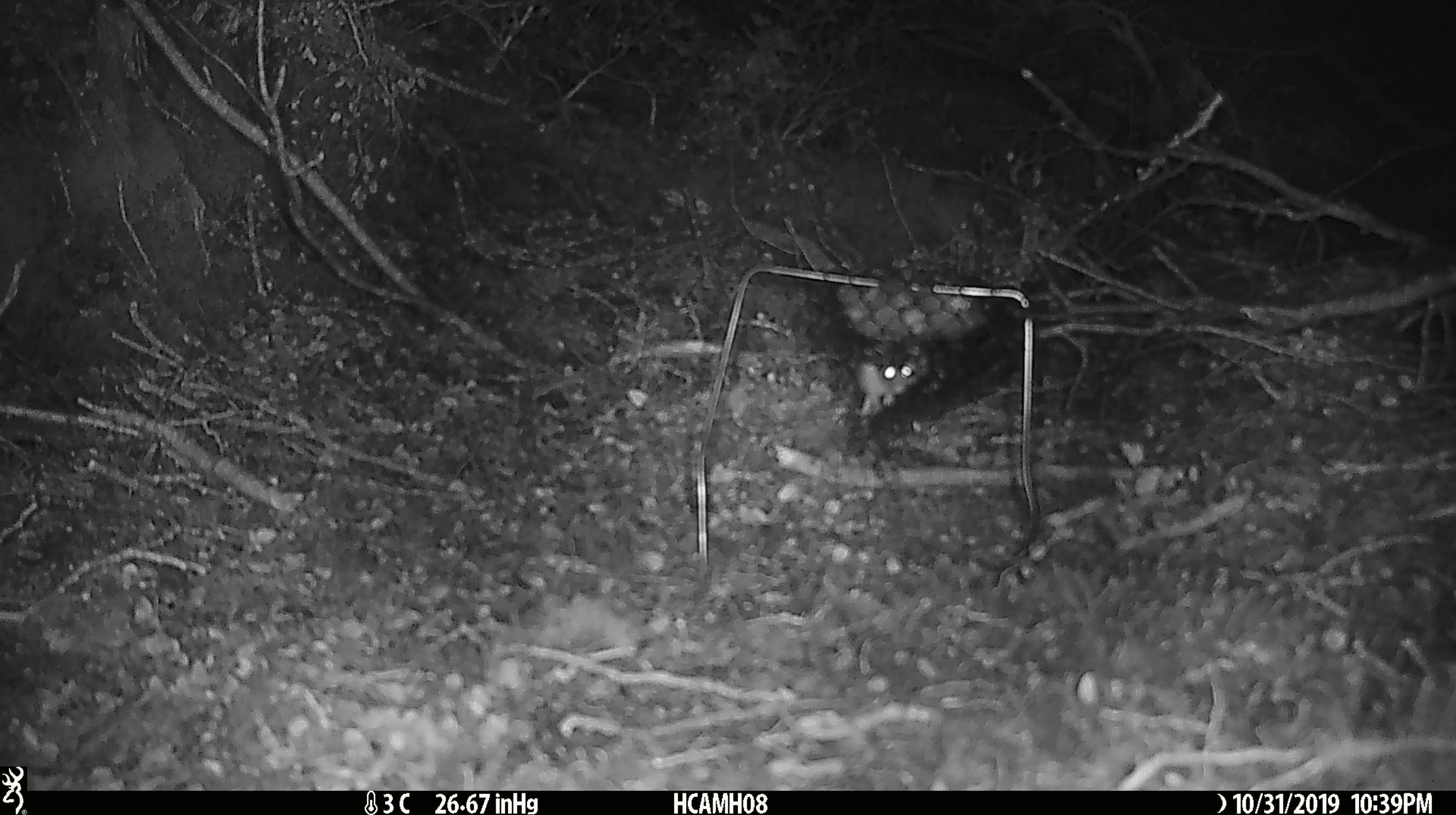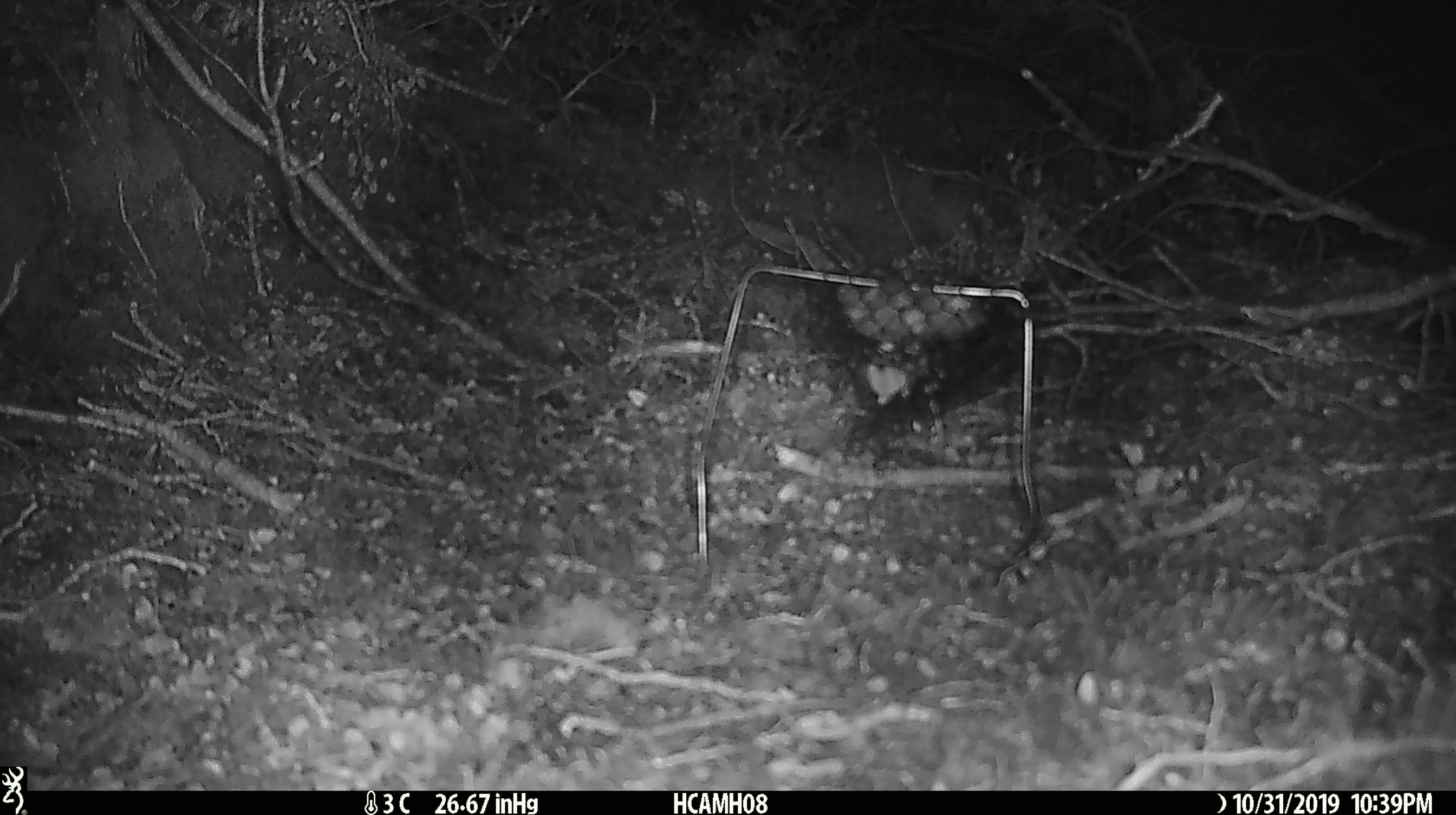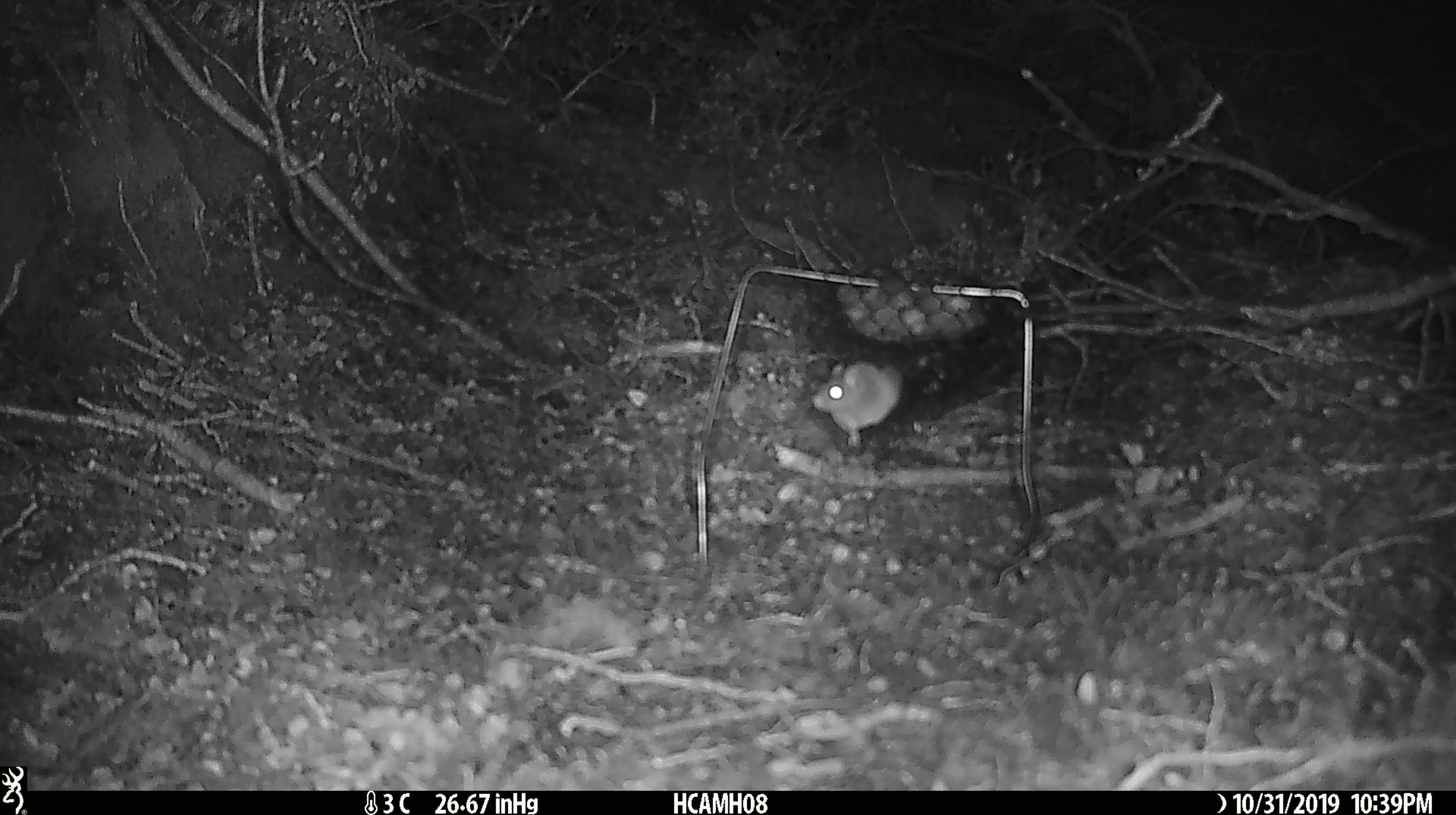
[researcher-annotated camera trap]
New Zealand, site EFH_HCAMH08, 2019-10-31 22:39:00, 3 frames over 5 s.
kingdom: Animalia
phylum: Chordata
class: Mammalia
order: Rodentia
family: Muridae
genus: Mus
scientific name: Mus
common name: mouse